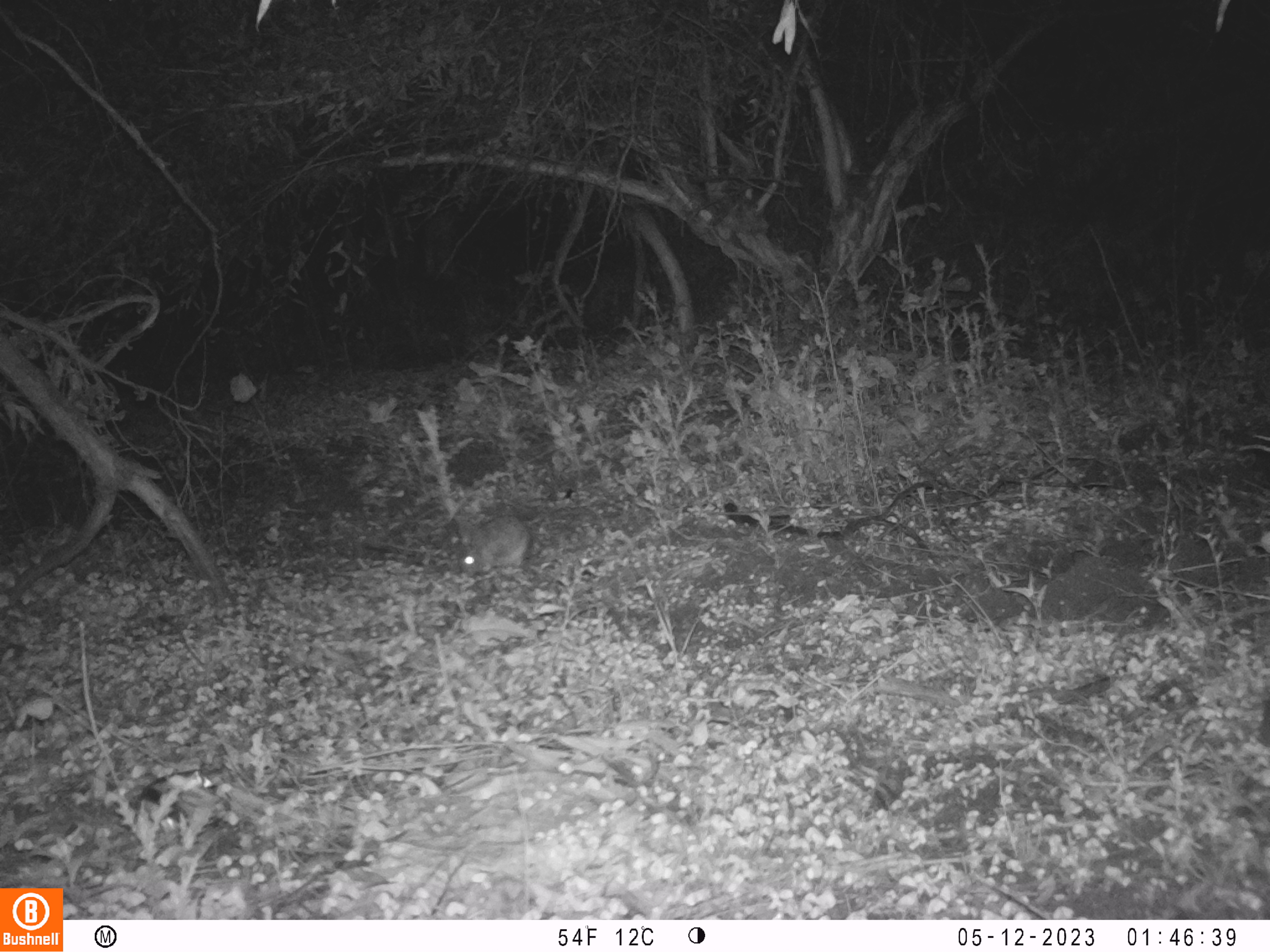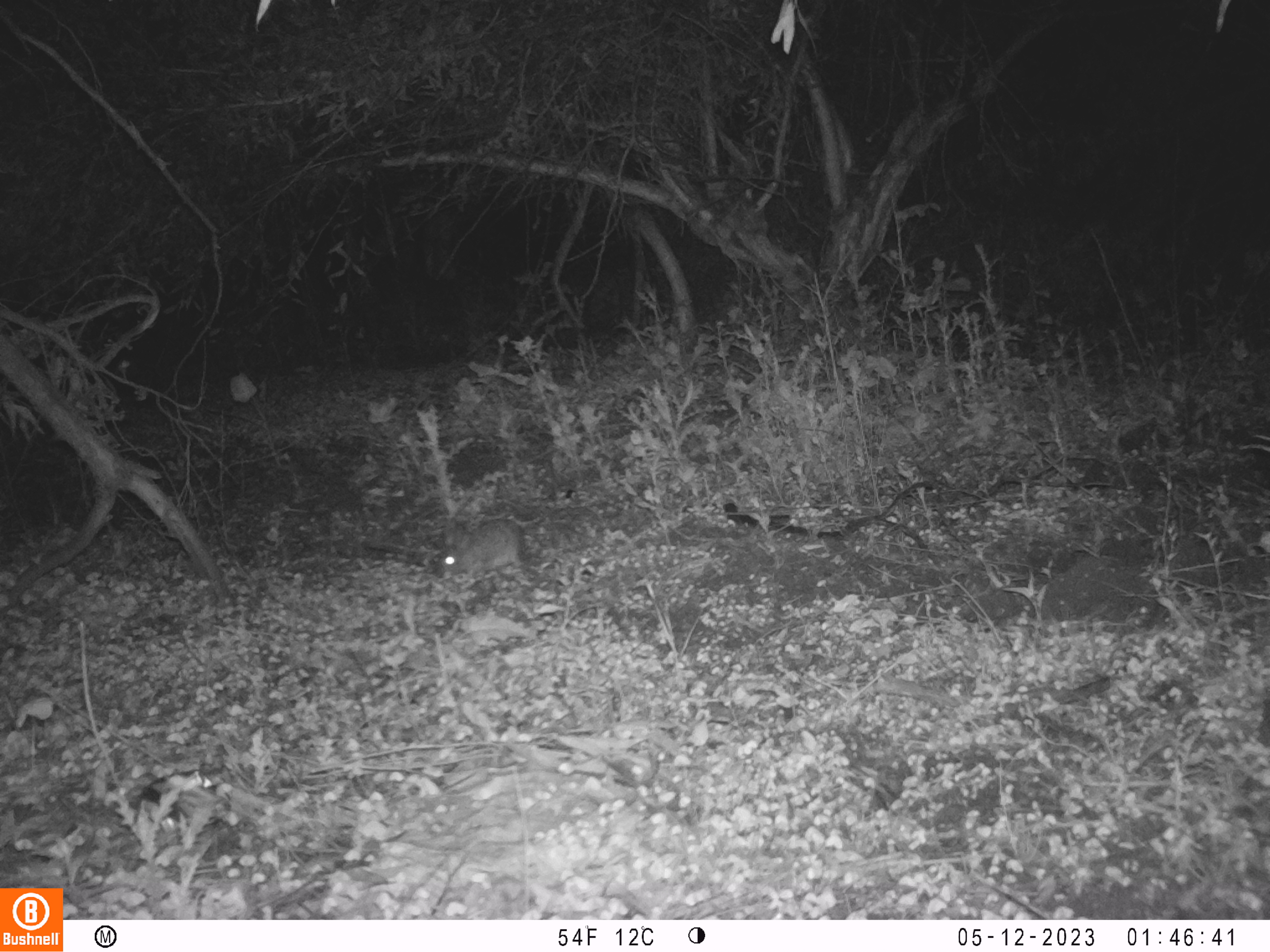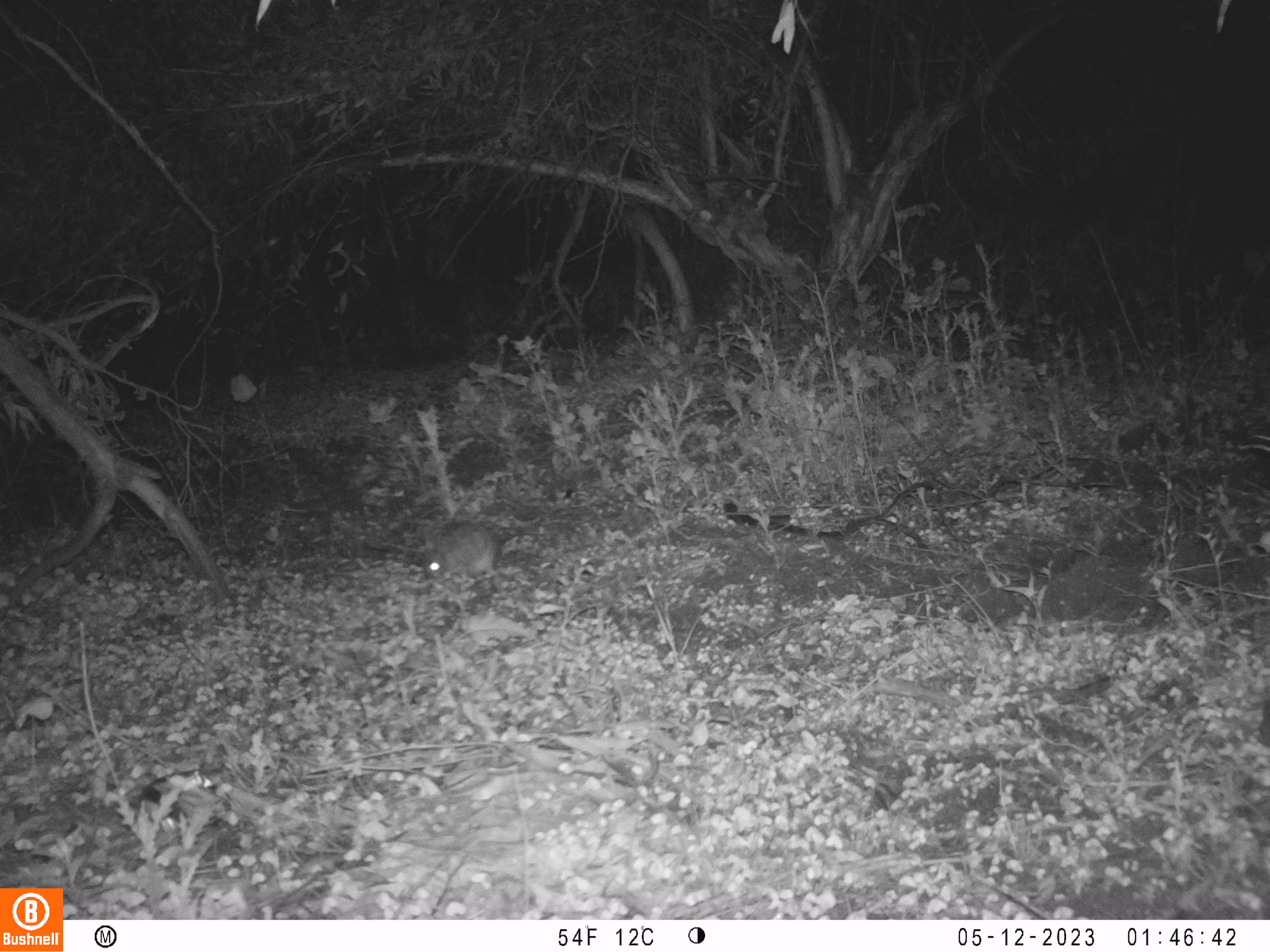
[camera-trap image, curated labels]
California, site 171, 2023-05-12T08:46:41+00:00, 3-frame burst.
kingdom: Animalia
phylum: Chordata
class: Mammalia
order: Lagomorpha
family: Leporidae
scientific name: Leporidae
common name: rabbit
Rabbit (Leporidae).